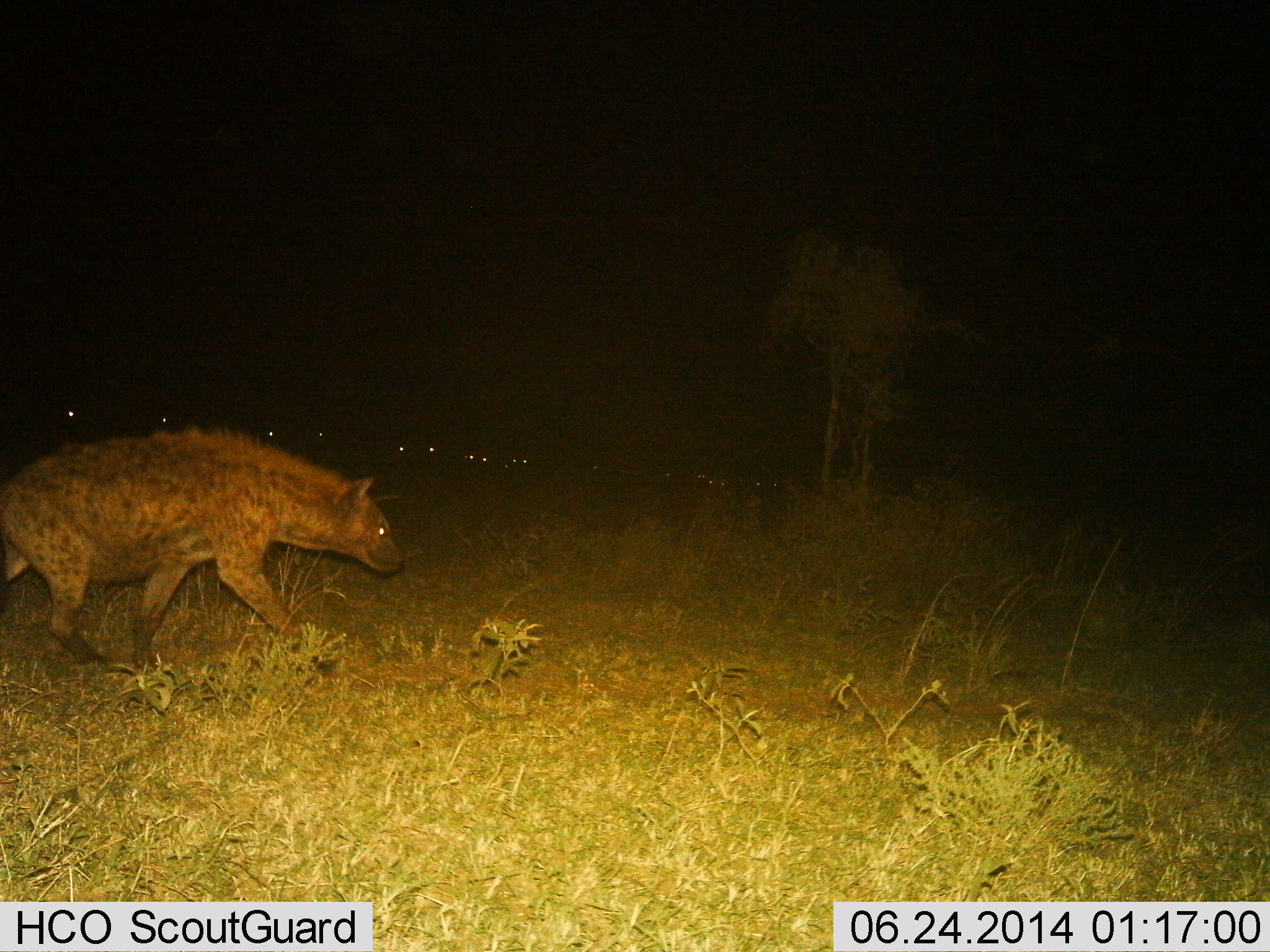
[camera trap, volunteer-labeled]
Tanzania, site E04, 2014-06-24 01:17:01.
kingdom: Animalia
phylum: Chordata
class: Mammalia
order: Carnivora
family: Hyaenidae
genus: Crocuta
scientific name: Crocuta crocuta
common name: spotted hyena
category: hyenaspotted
Hyenaspotted (spotted hyena) (Crocuta crocuta), count 1. Behavior (volunteer vote fractions): standing 8%, resting 8%, moving 83%, interacting 0%. Young present (vote fraction): 0%. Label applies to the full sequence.